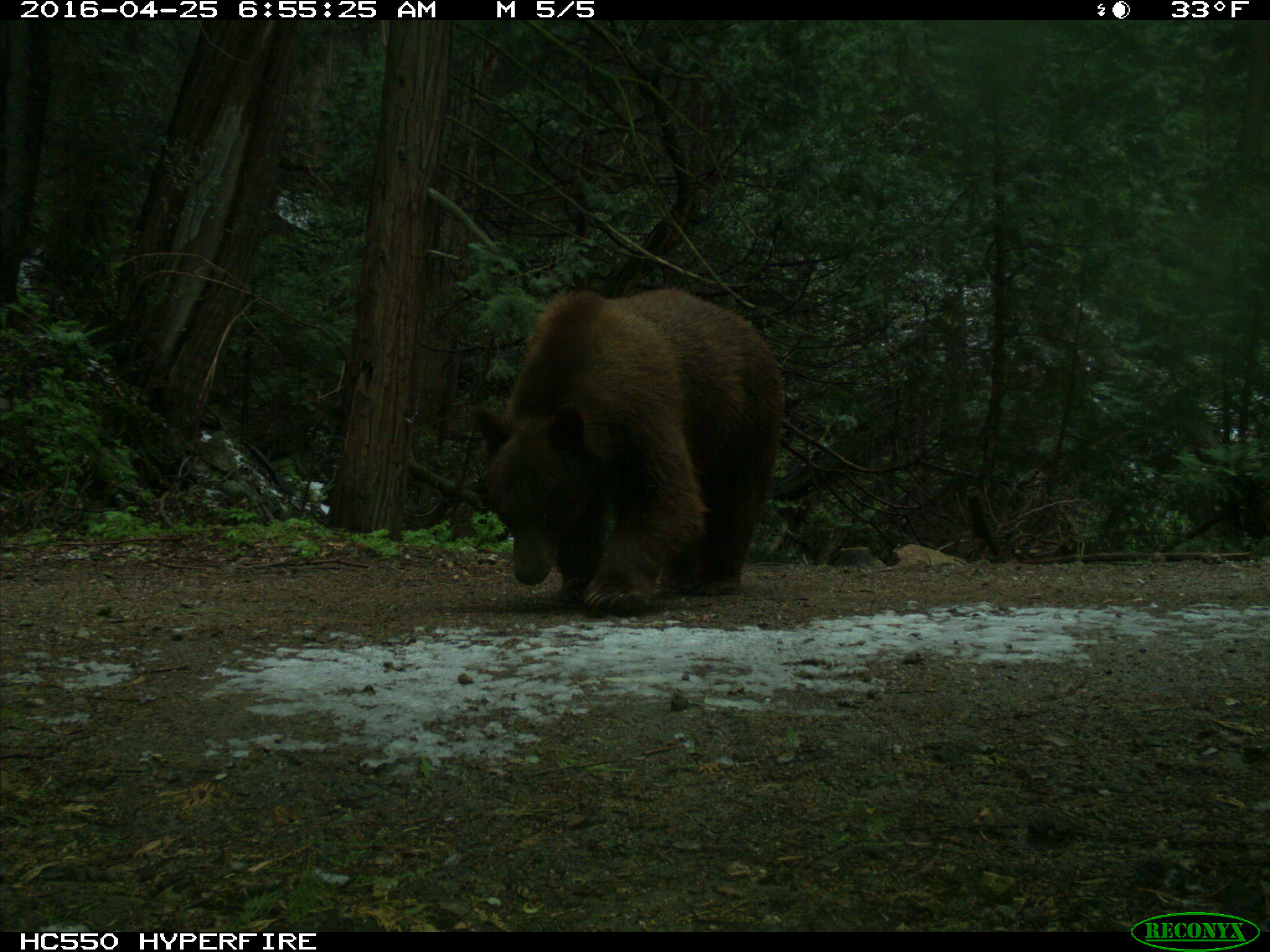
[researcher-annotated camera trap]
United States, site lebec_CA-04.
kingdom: Animalia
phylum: Chordata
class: Mammalia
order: Carnivora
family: Ursidae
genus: Ursus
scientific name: Ursus americanus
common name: american black bear